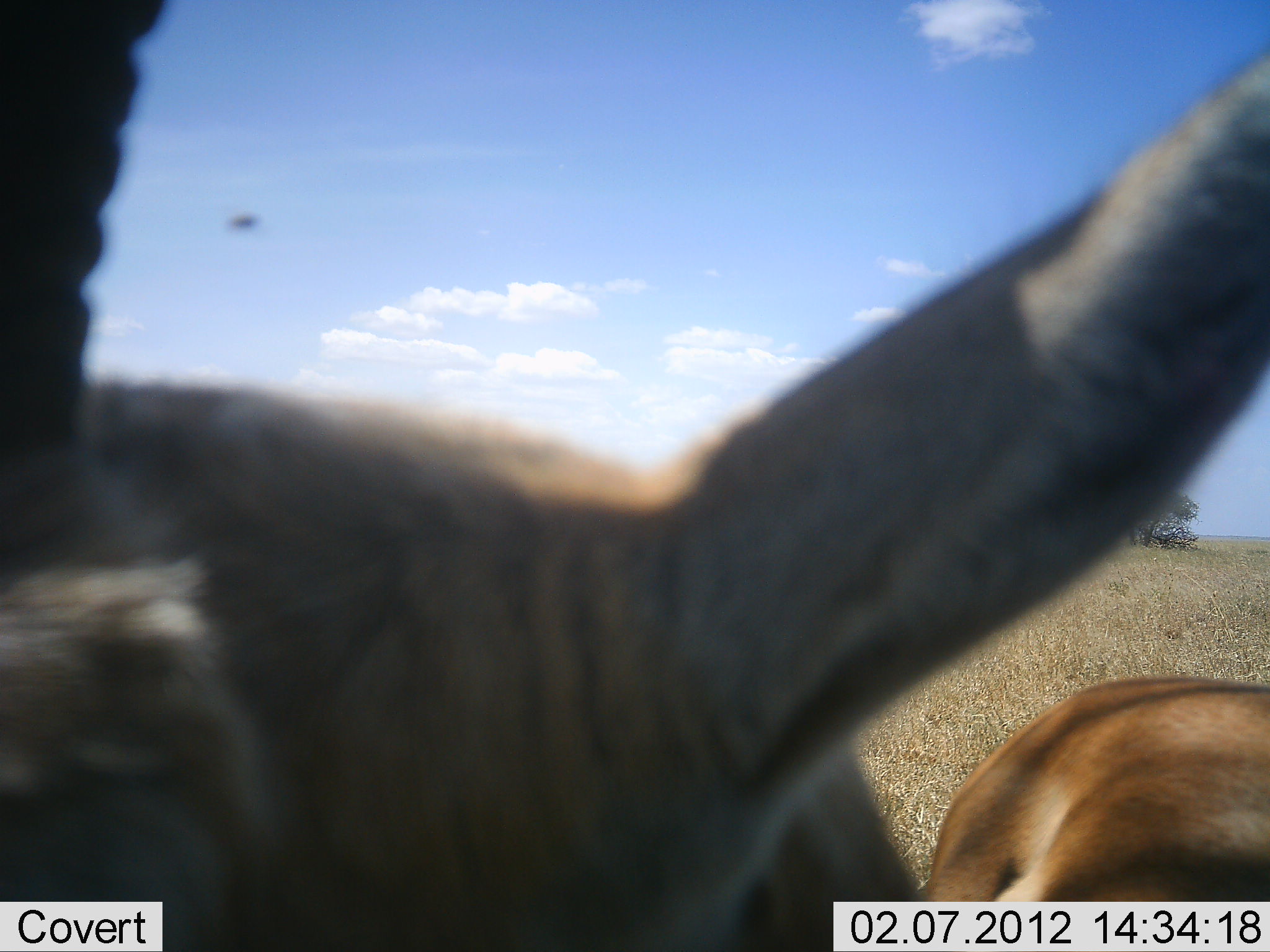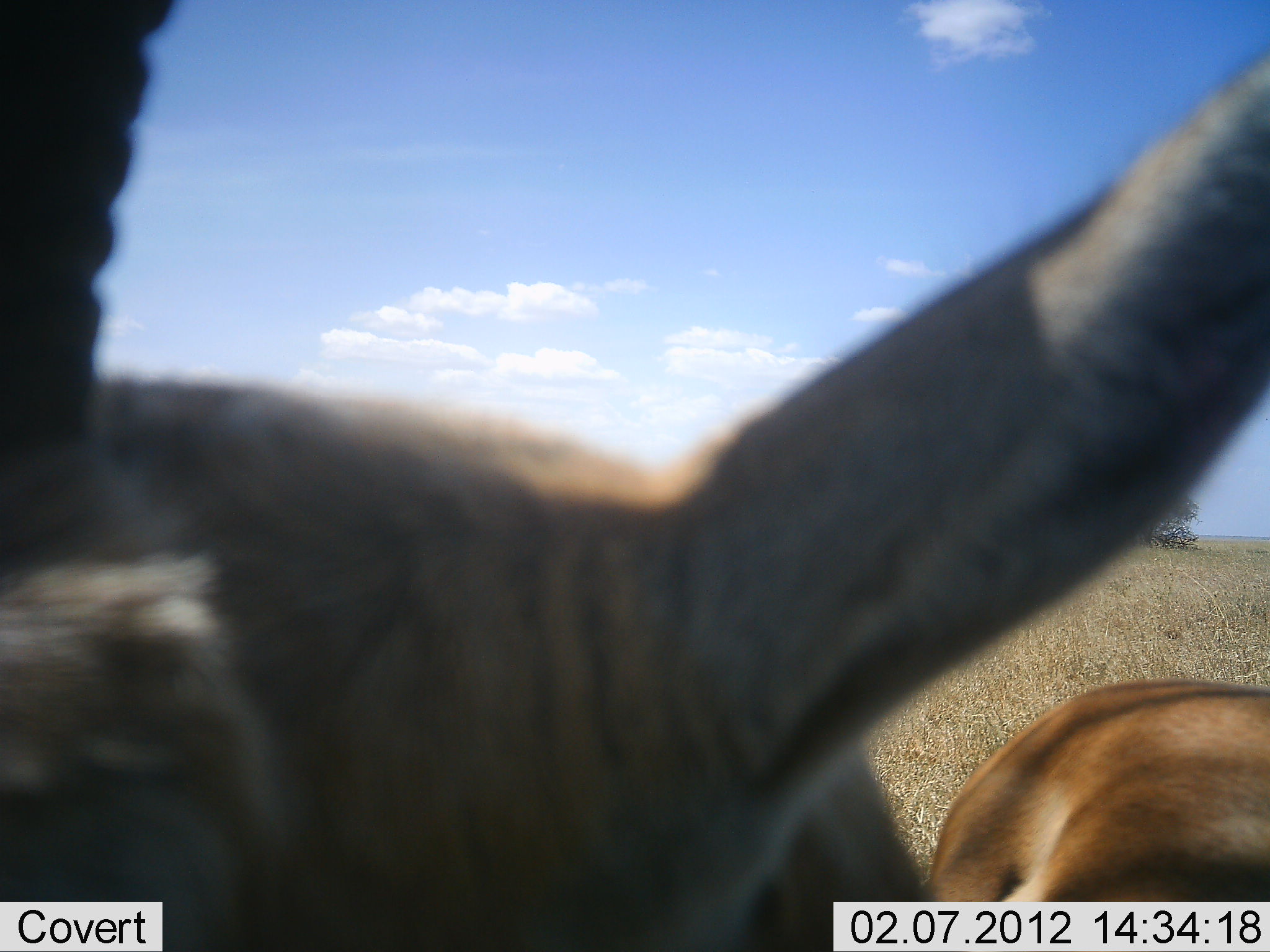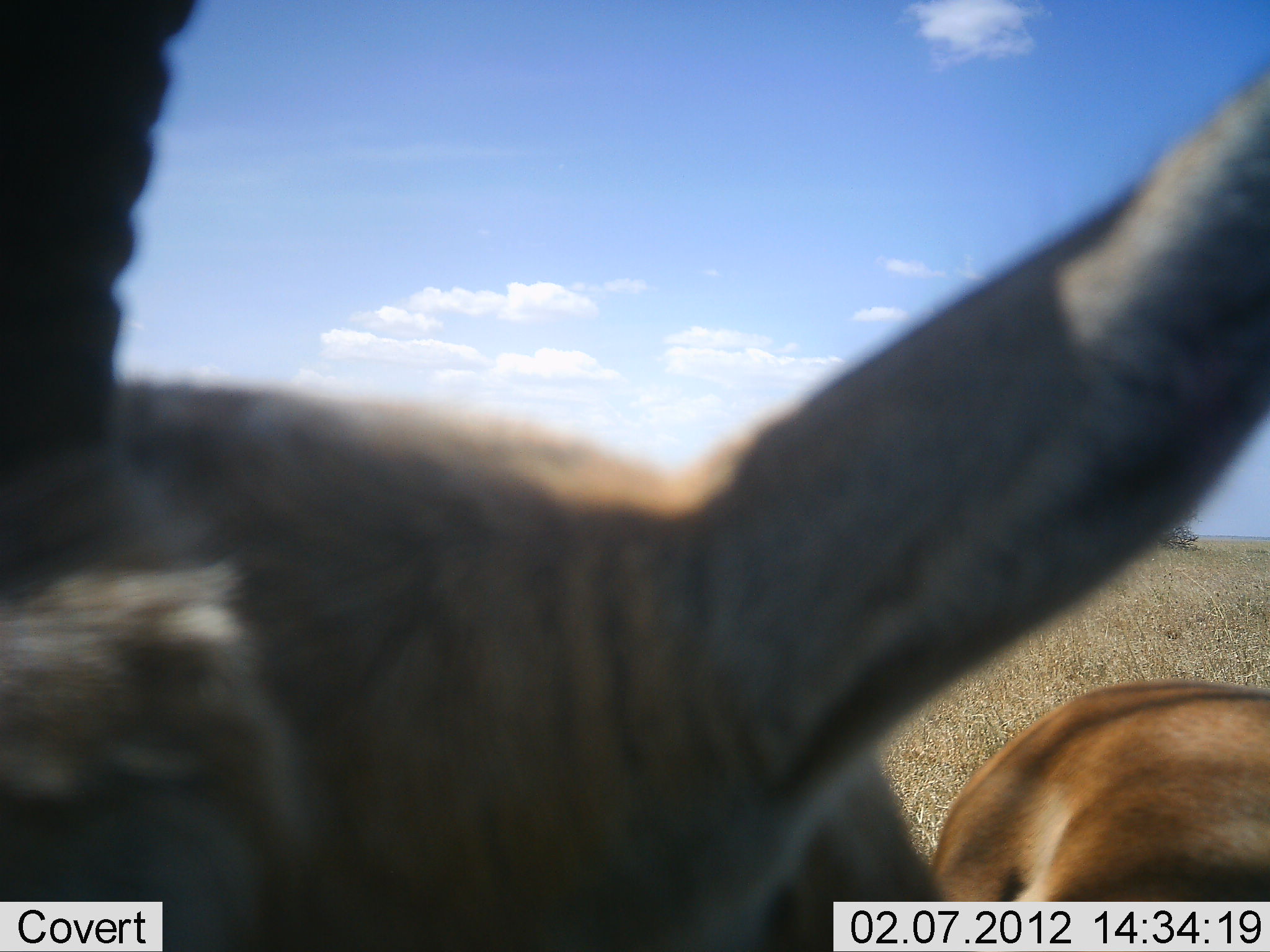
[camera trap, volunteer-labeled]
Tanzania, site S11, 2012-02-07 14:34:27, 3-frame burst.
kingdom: Animalia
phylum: Chordata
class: Mammalia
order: Artiodactyla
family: Bovidae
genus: Eudorcas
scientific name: Eudorcas thomsonii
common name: thomson's gazelle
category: gazellethomsons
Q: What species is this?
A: Gazellethomsons (thomson's gazelle) (Eudorcas thomsonii).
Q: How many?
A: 1.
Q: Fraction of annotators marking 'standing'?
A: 89%.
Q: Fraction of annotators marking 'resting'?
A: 11%.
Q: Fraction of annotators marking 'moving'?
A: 0%.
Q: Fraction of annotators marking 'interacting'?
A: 0%.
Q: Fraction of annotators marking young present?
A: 0%.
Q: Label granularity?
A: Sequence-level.